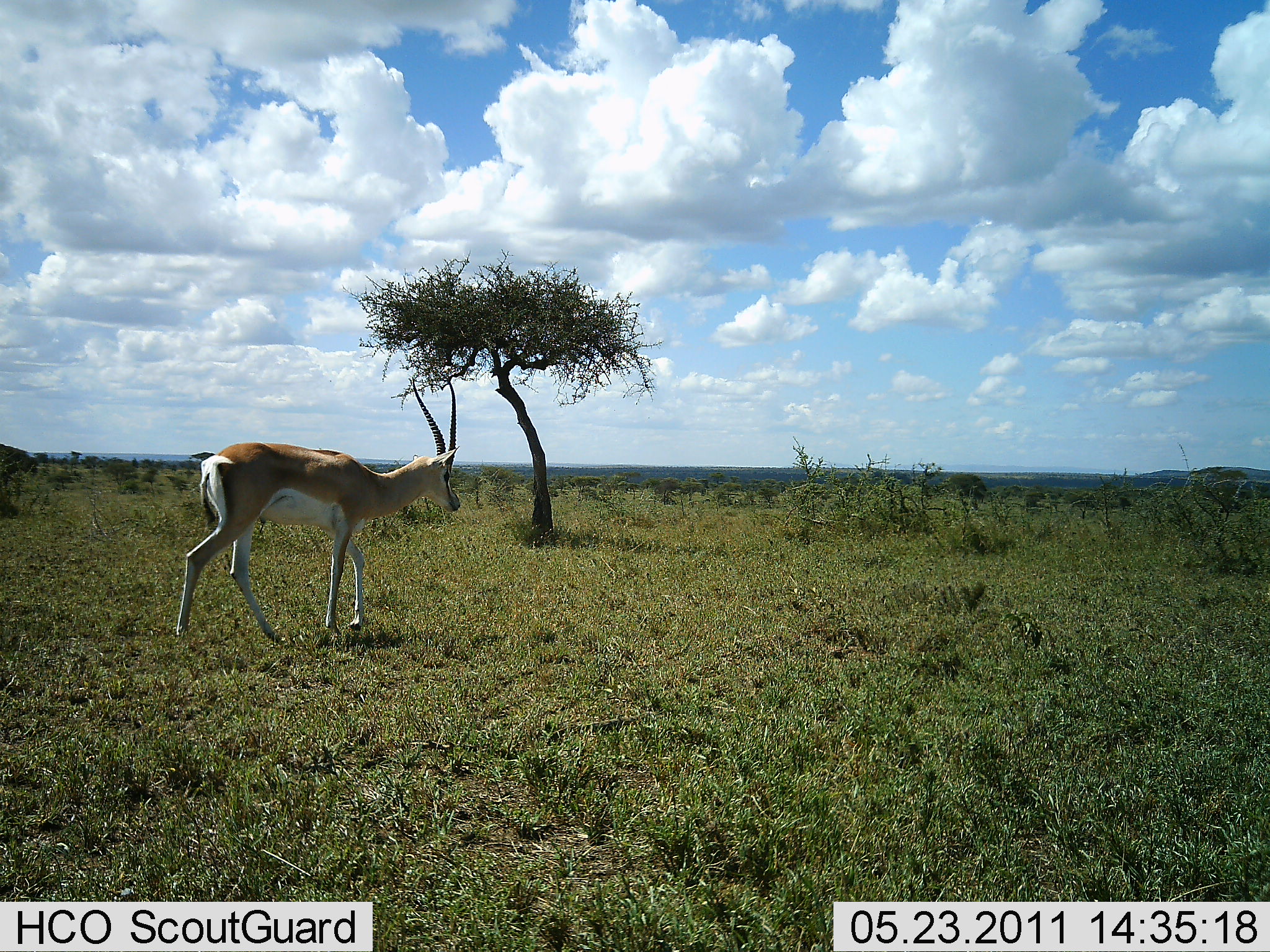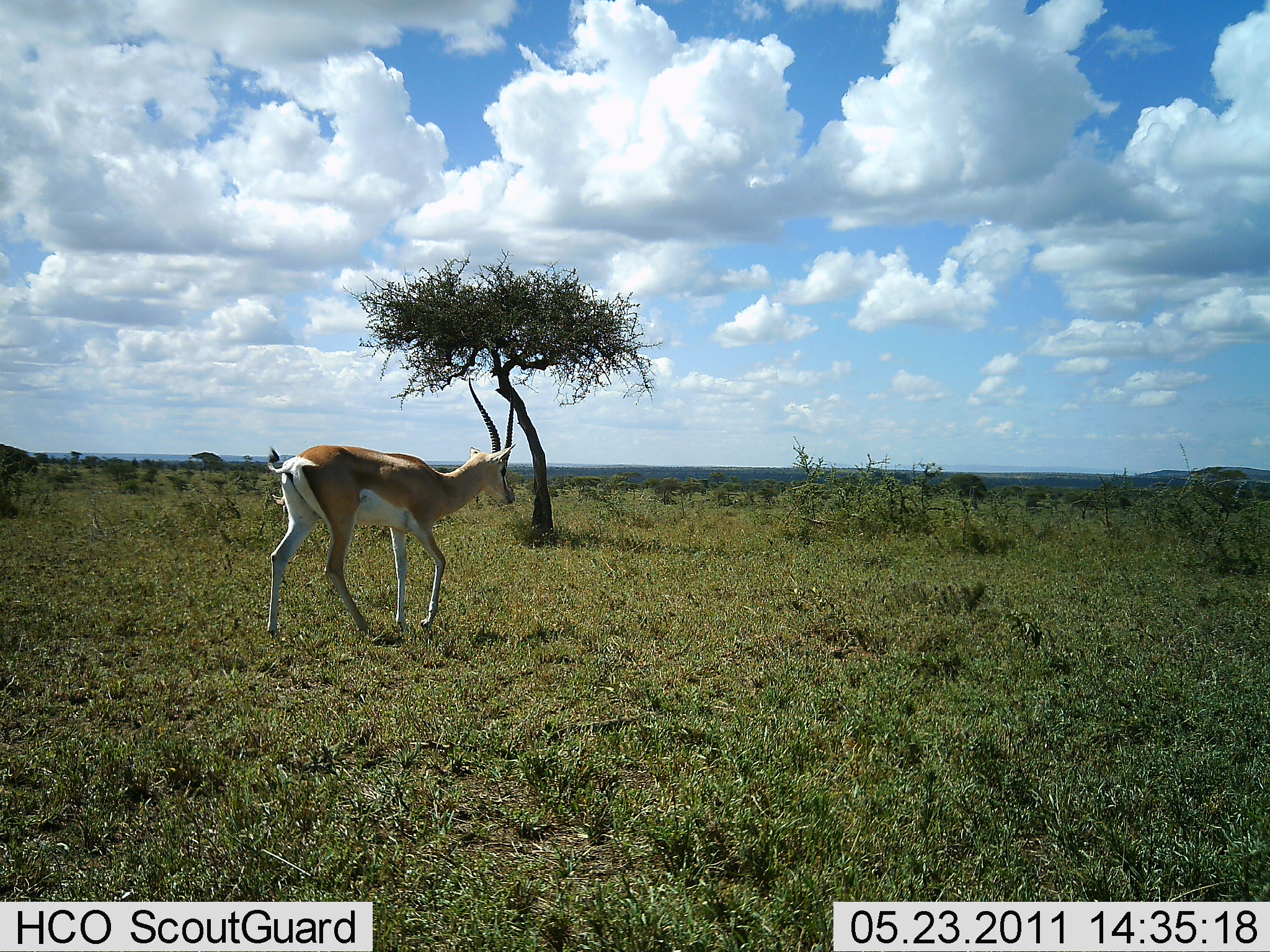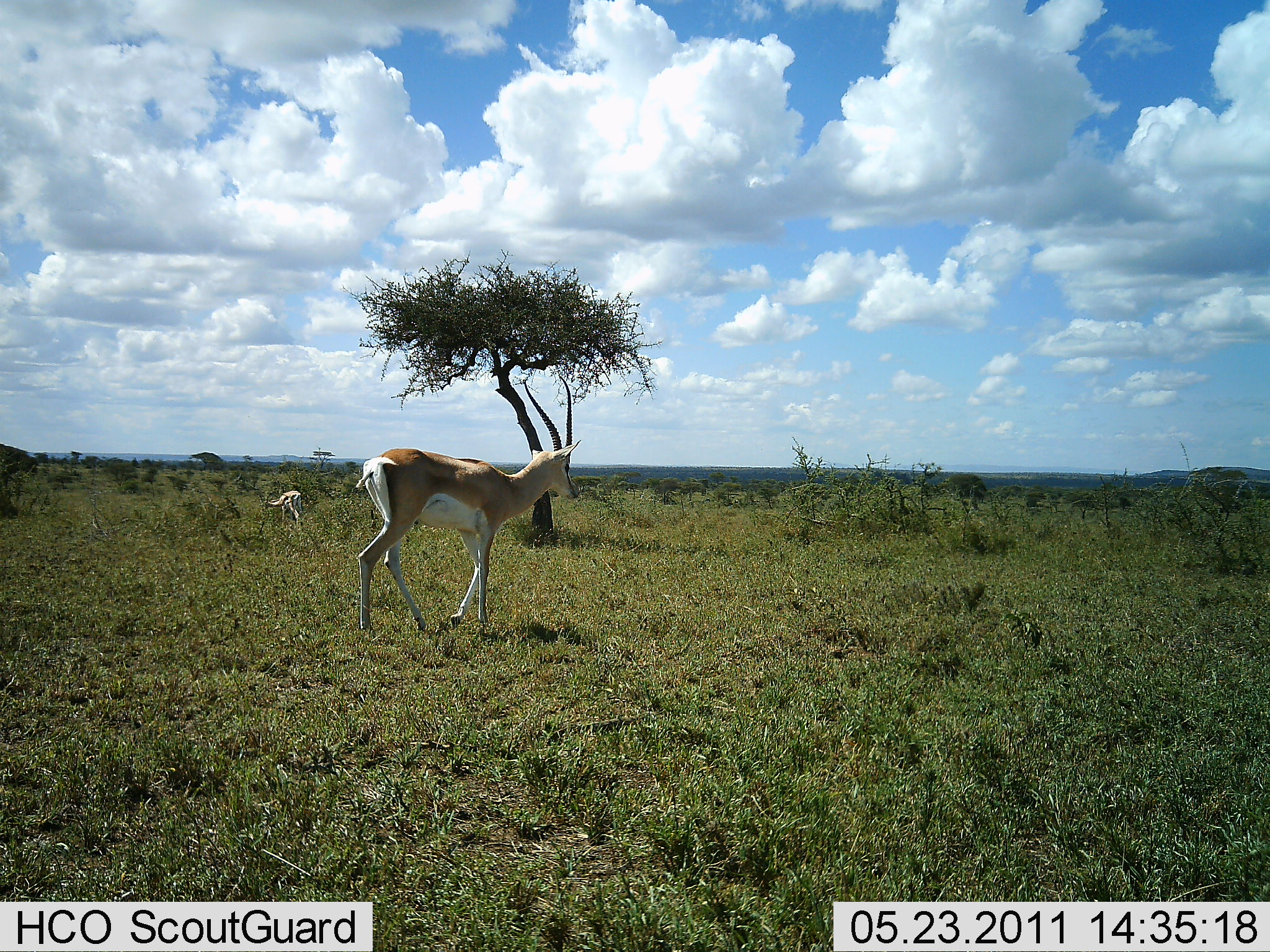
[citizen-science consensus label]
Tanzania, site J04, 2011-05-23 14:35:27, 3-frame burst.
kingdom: Animalia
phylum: Chordata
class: Mammalia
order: Artiodactyla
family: Bovidae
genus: Nanger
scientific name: Nanger granti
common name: grant's gazelle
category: gazellegrants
Gazellegrants (grant's gazelle) (Nanger granti), count 2. Behavior (volunteer vote fractions): standing 0%, resting 0%, moving 100%, interacting 0%. Young present (vote fraction): 0%. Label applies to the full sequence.